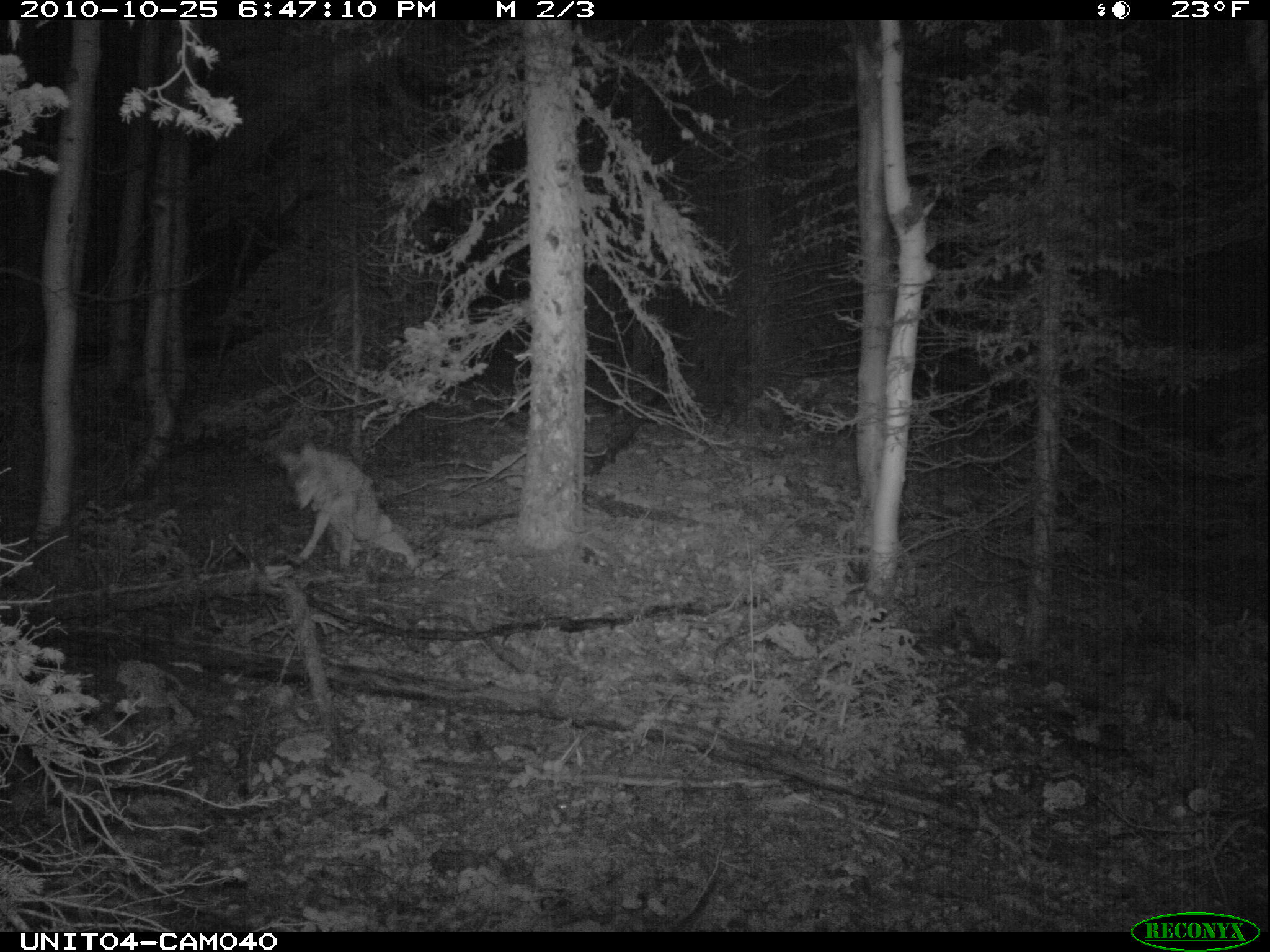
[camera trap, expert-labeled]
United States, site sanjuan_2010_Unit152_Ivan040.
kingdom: Animalia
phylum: Chordata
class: Mammalia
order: Carnivora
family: Canidae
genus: Canis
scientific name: Canis latrans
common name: coyote